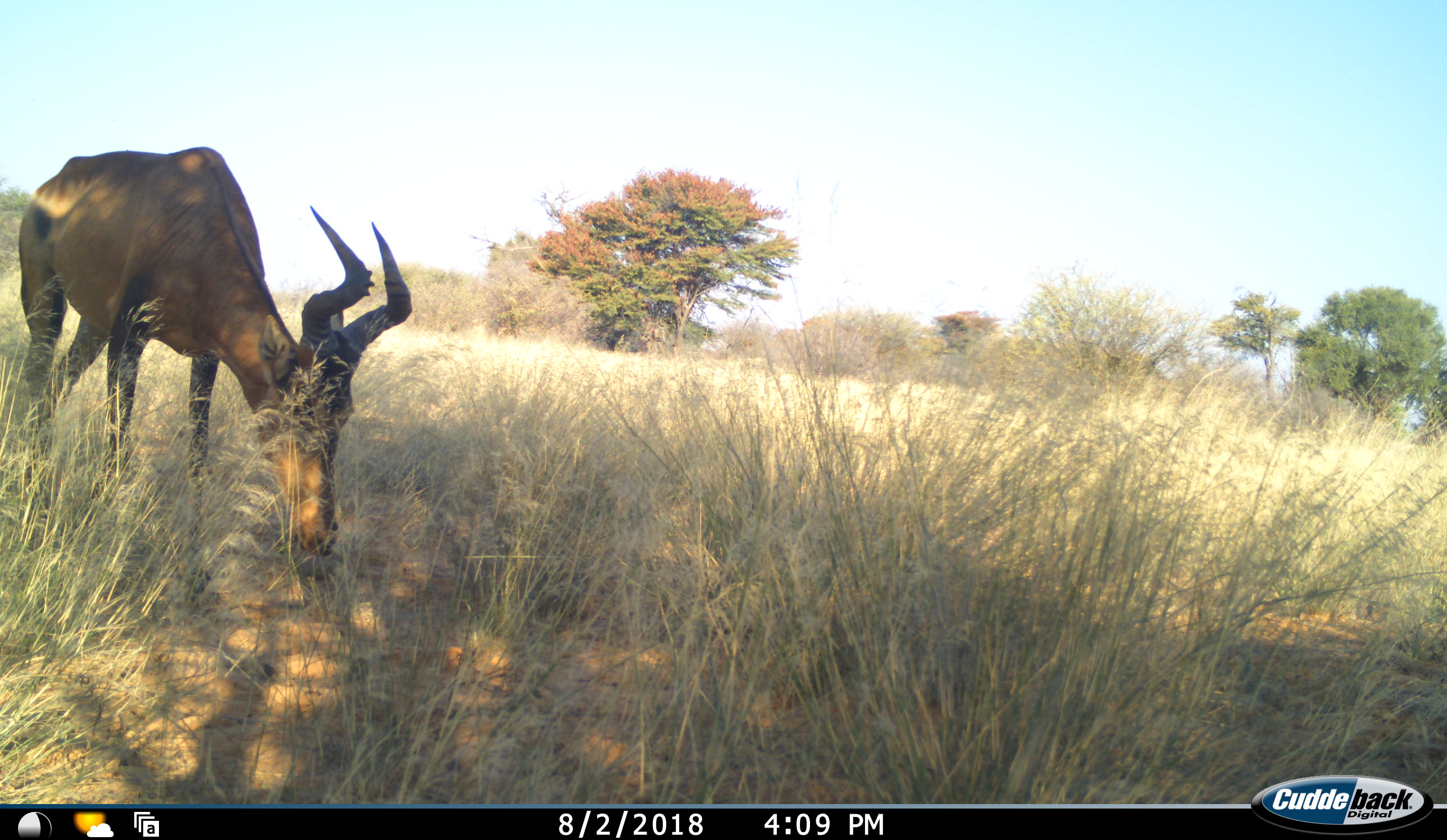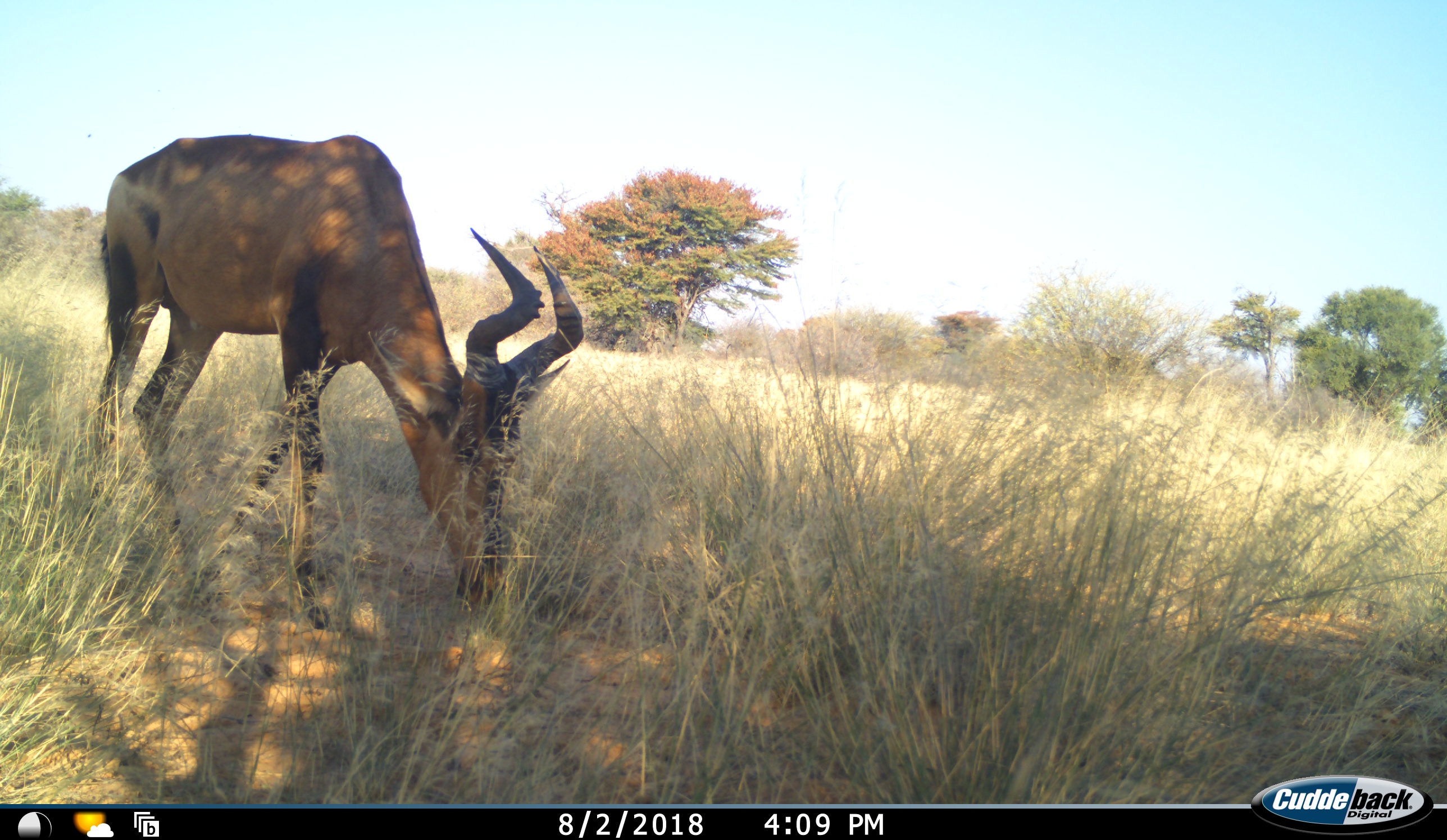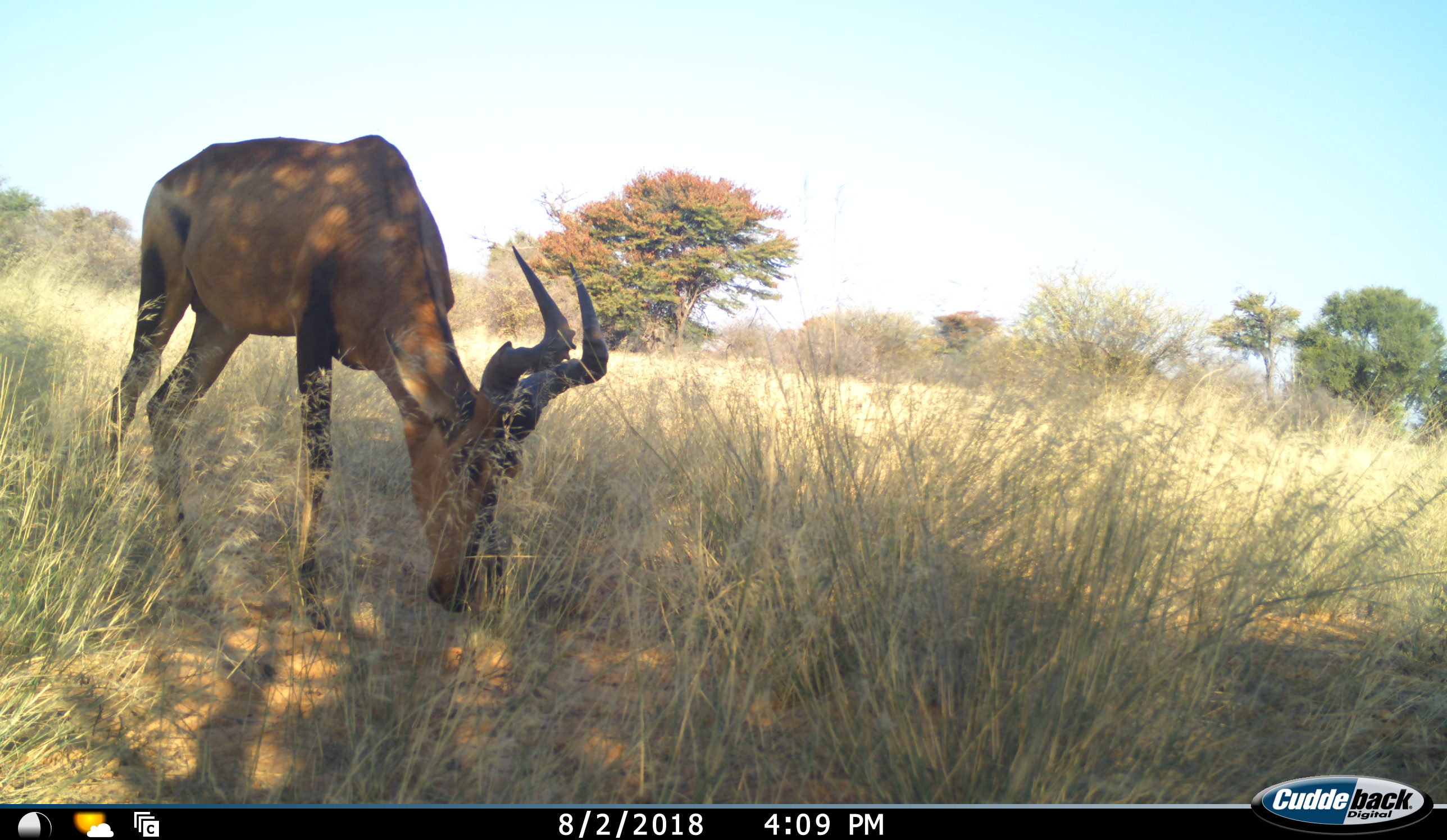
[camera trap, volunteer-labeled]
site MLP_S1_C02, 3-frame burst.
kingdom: Animalia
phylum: Chordata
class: Mammalia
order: Artiodactyla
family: Bovidae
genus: Alcelaphus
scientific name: Alcelaphus buselaphus caama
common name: red hartebeest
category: hartebeestred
Hartebeestred (red hartebeest) (Alcelaphus buselaphus caama), count 1. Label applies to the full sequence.